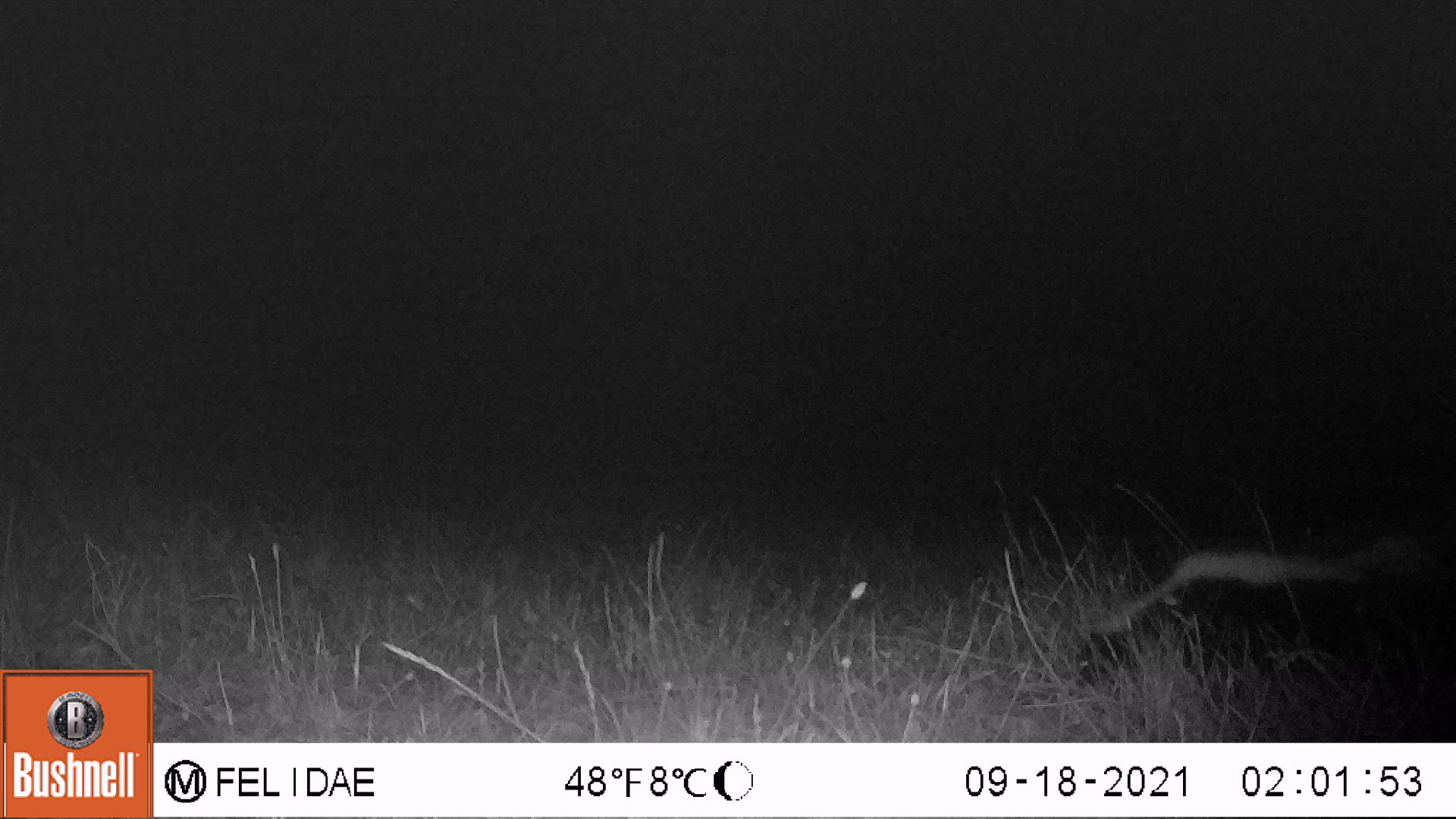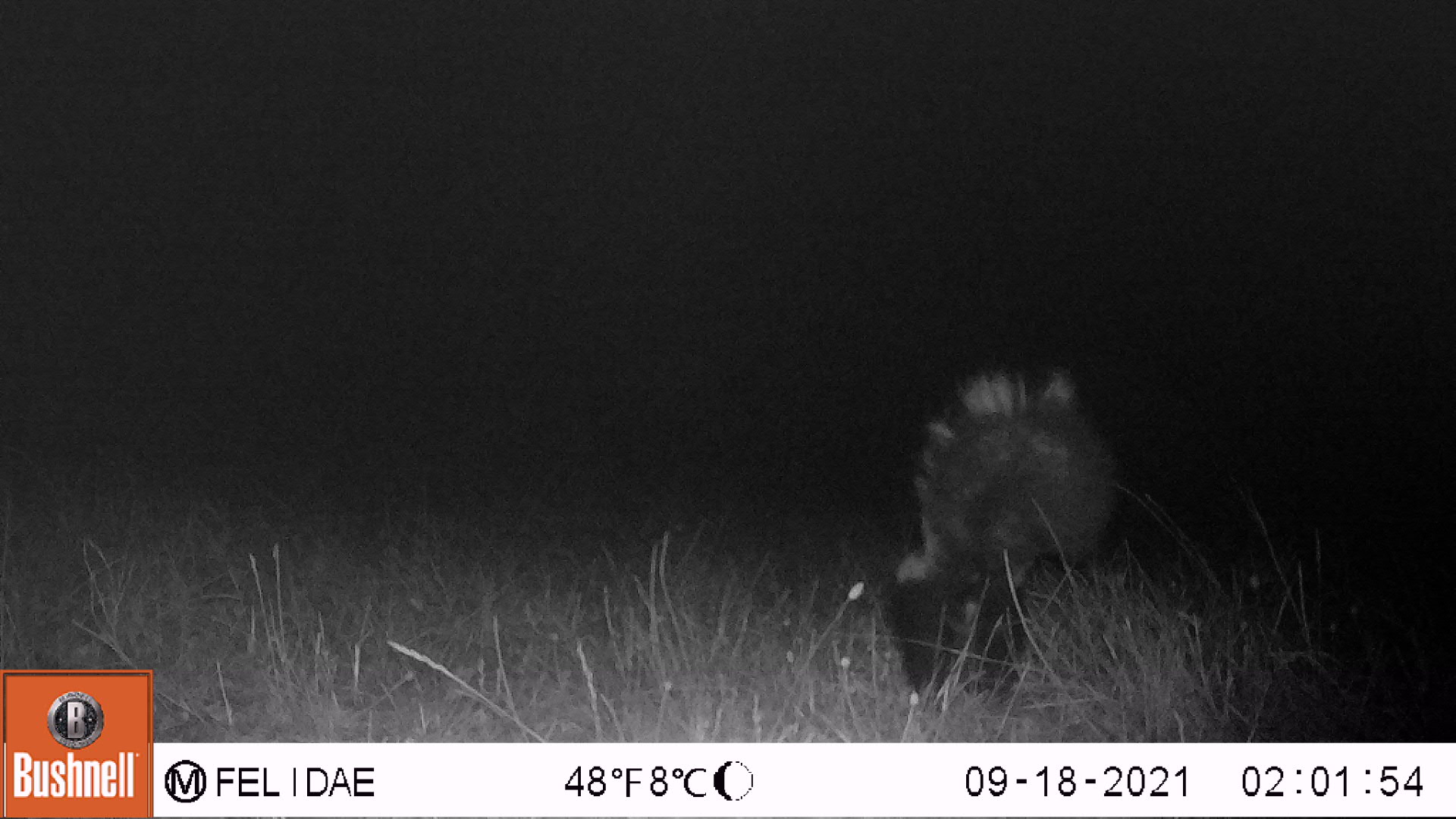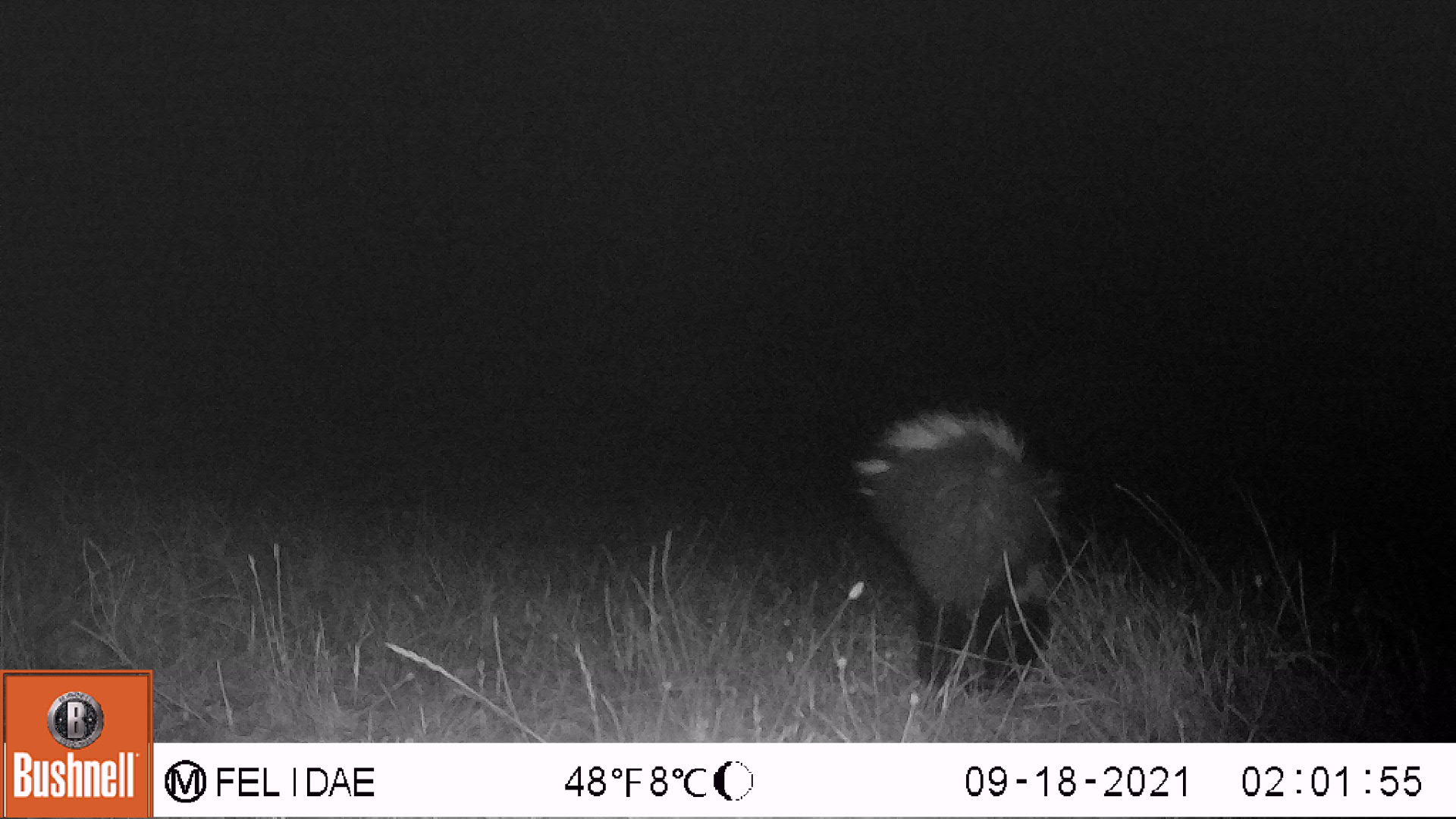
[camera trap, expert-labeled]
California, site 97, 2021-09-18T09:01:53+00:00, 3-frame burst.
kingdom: Animalia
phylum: Chordata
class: Mammalia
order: Carnivora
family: Mephitidae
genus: Mephitis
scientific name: Mephitis mephitis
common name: striped skunk